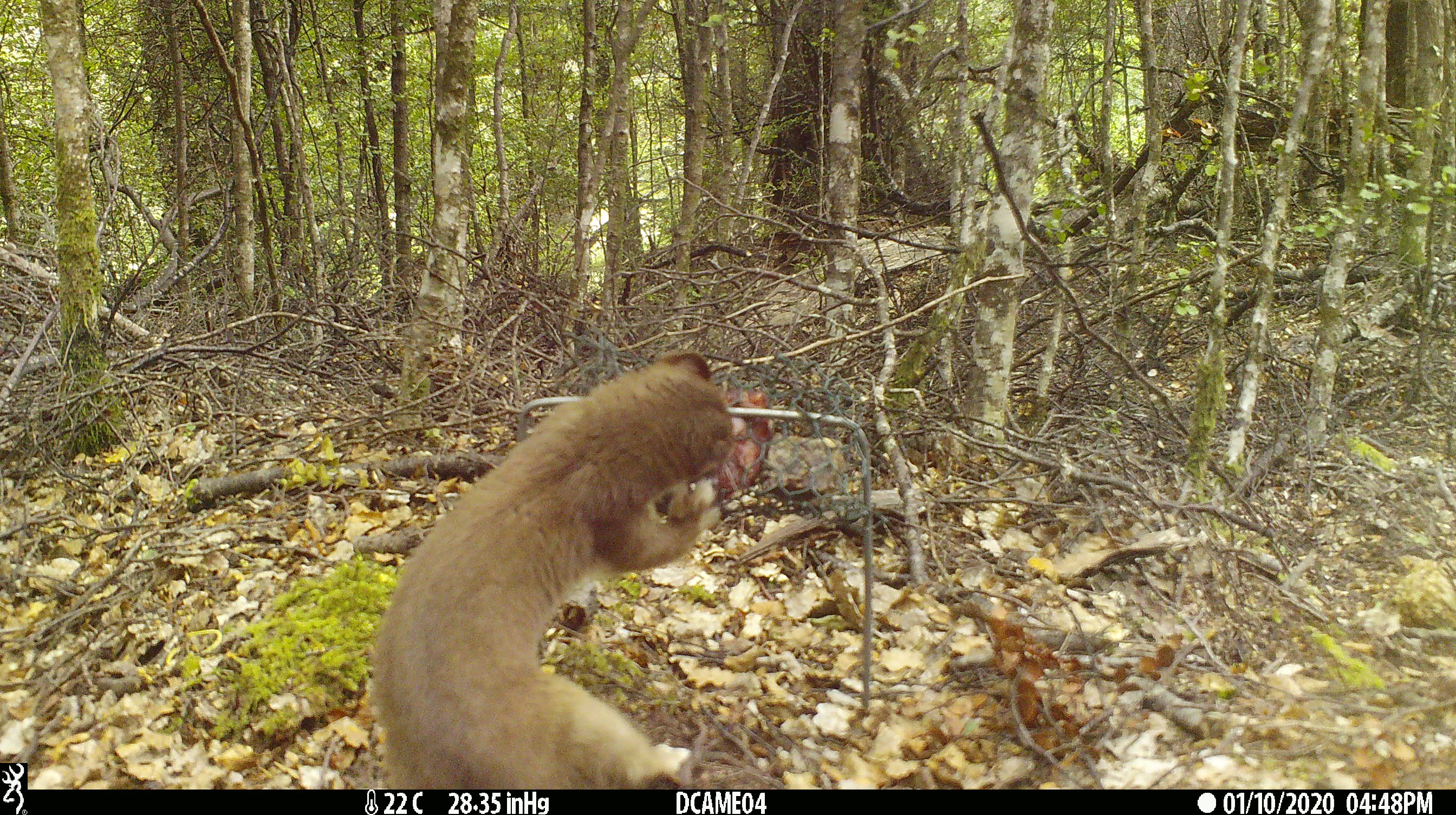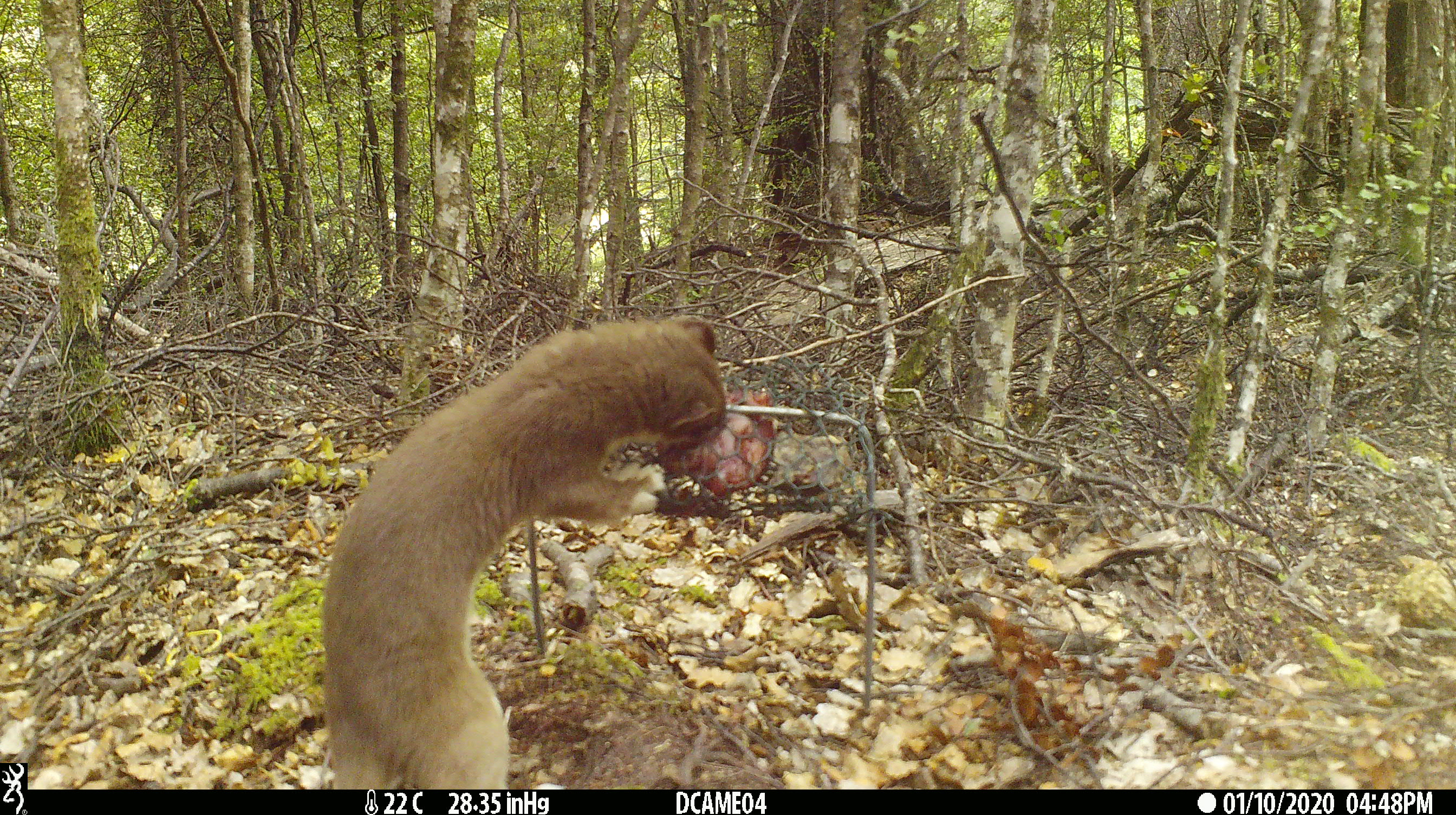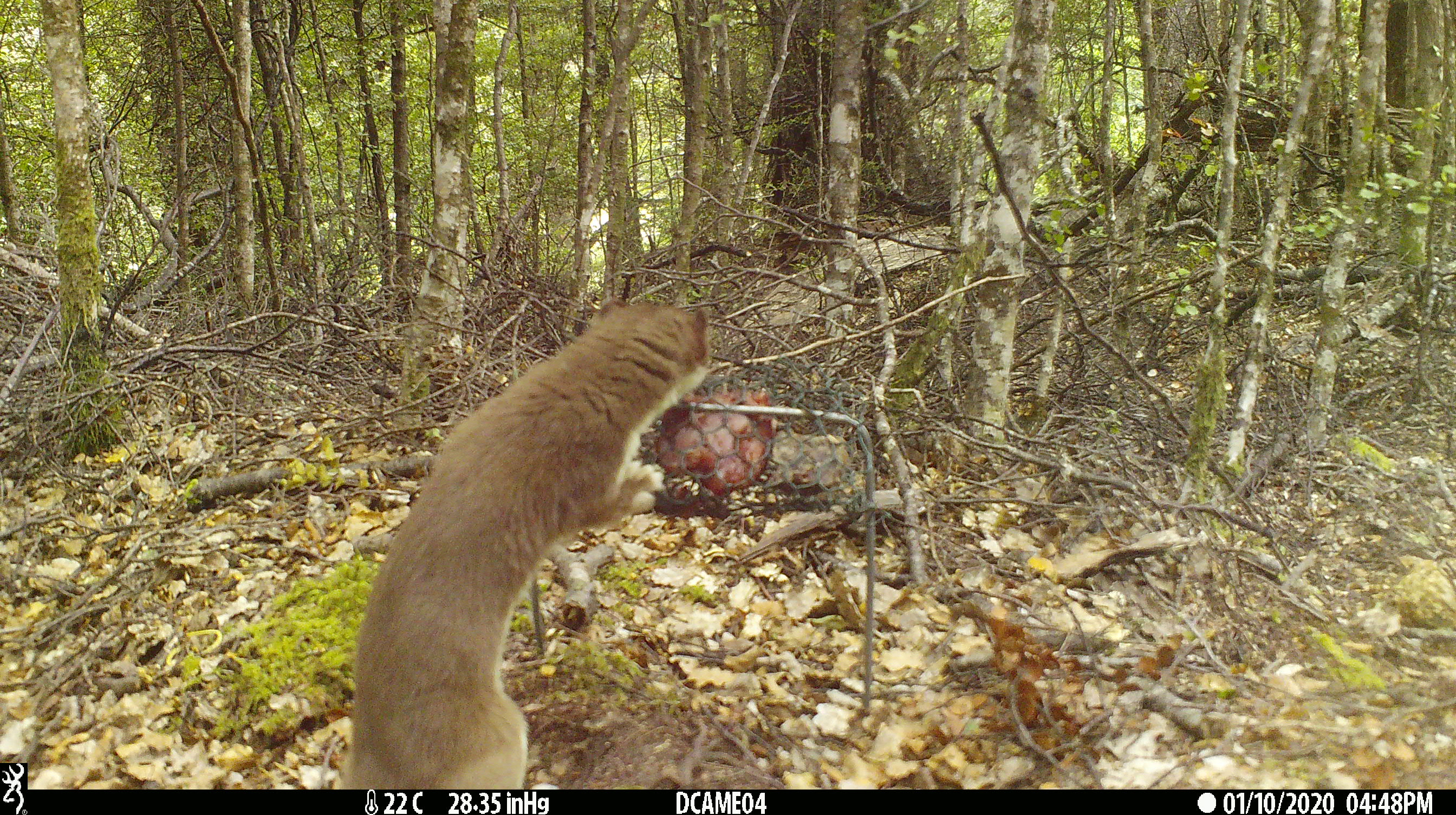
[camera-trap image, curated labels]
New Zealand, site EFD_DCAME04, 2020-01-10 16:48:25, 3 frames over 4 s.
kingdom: Animalia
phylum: Chordata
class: Mammalia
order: Carnivora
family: Mustelidae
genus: Mustela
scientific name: Mustela erminea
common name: stoat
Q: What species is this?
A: Stoat (Mustela erminea).